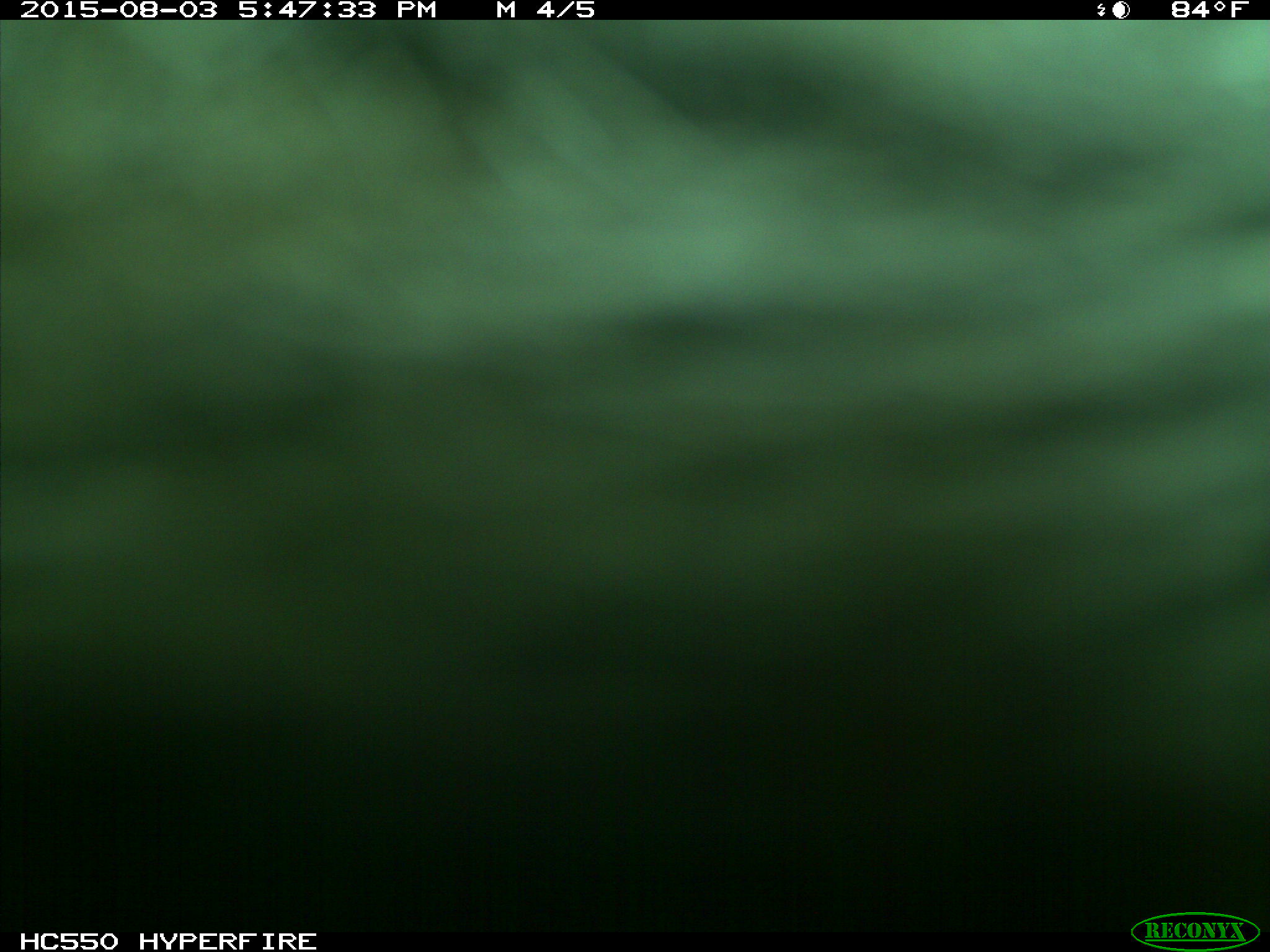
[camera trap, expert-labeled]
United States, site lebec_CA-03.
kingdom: Animalia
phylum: Chordata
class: Mammalia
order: Artiodactyla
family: Bovidae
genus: Bos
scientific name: Bos taurus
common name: domestic cow